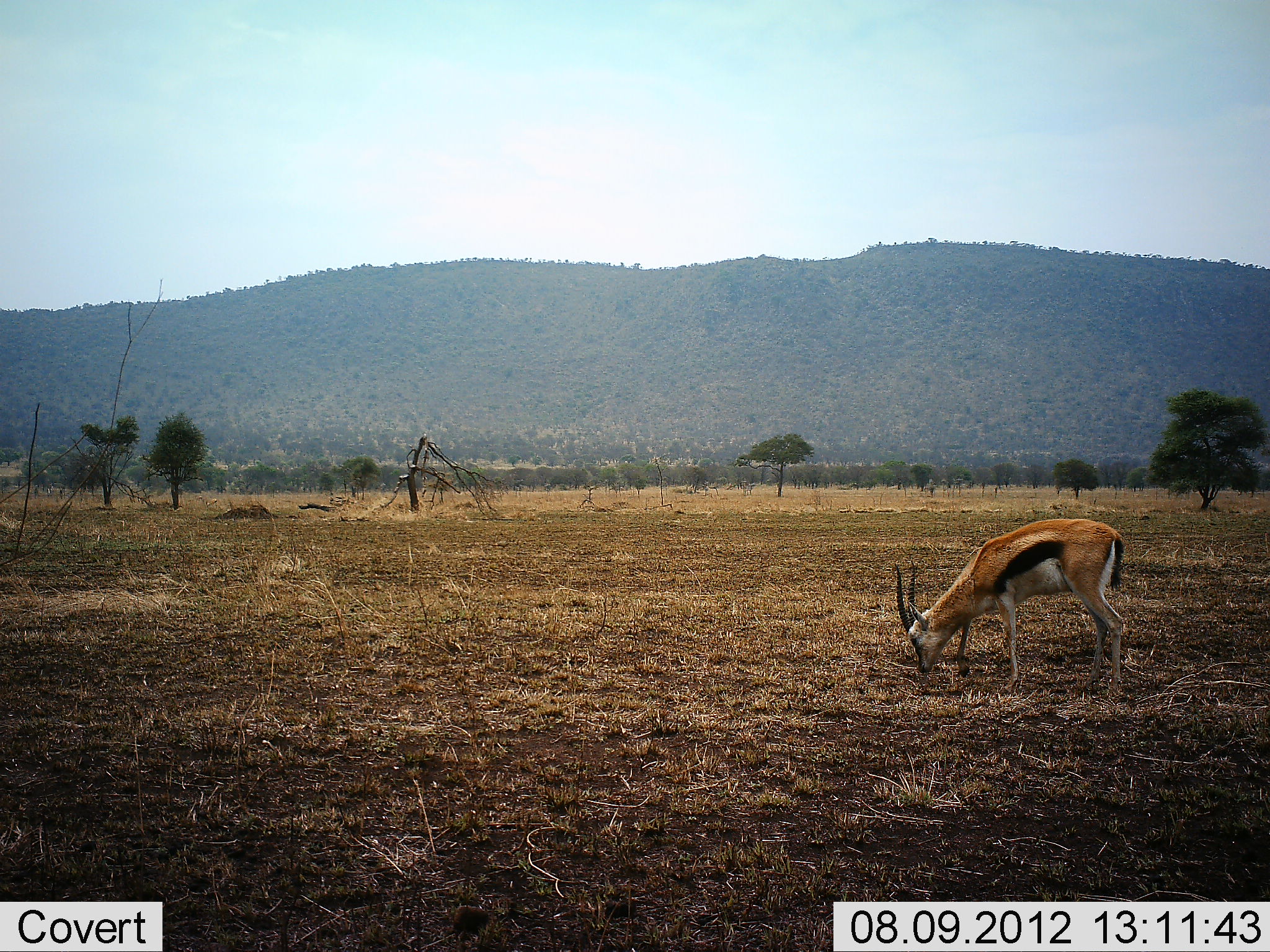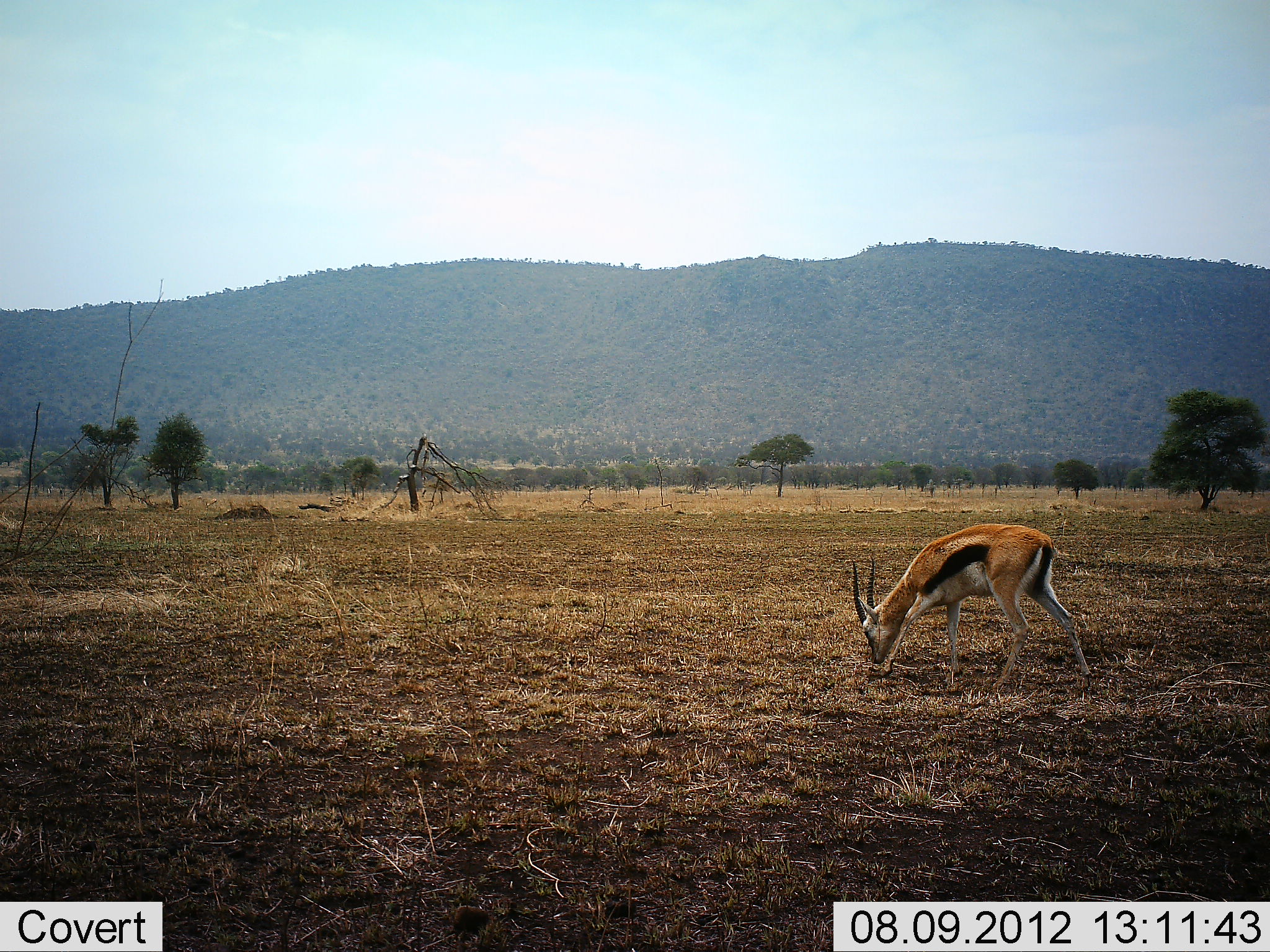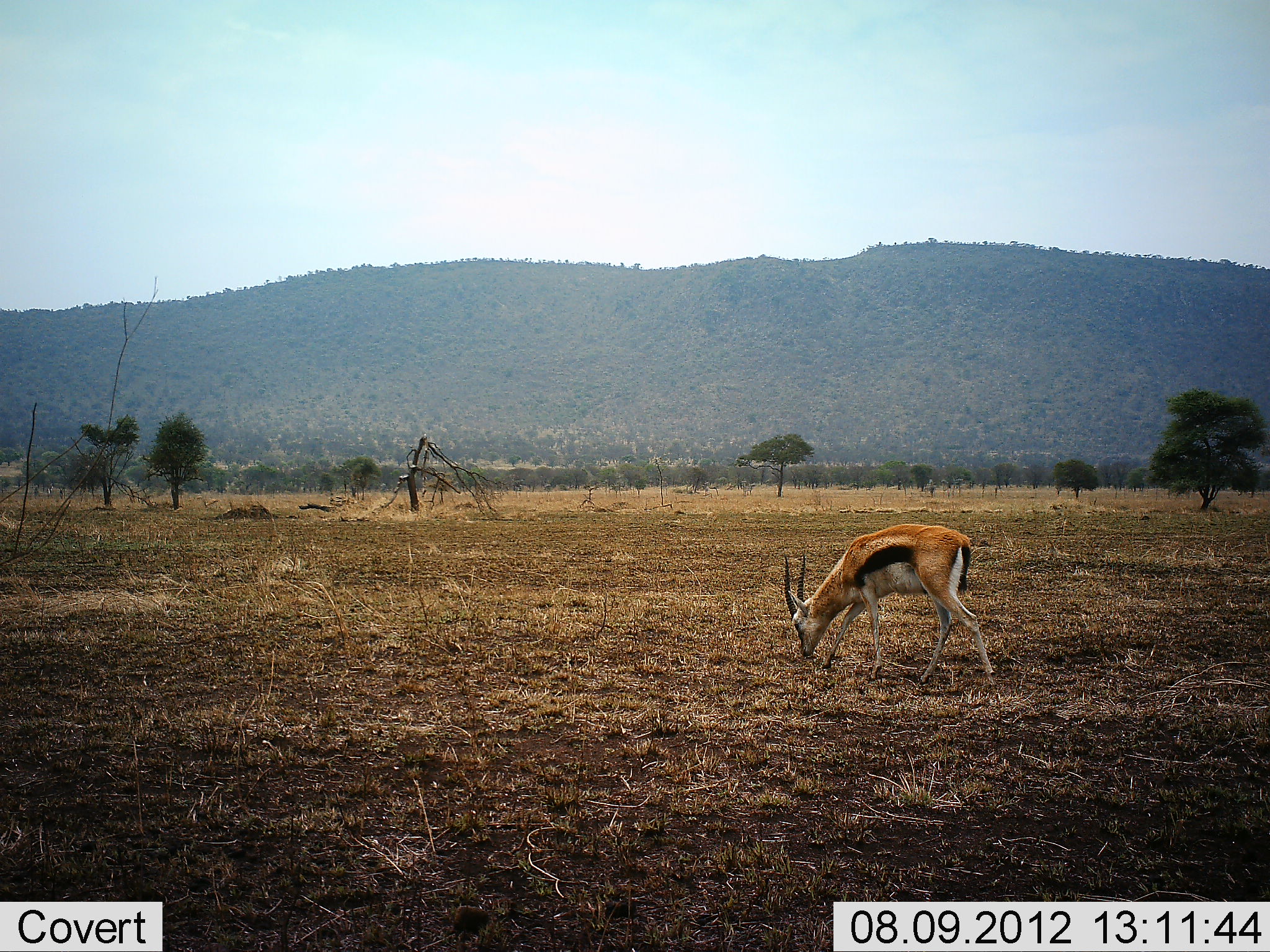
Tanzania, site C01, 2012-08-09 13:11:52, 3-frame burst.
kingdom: Animalia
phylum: Chordata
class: Mammalia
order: Artiodactyla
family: Bovidae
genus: Eudorcas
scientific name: Eudorcas thomsonii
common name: thomson's gazelle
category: gazellethomsons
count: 1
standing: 20%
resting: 0%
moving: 60%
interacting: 0%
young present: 0%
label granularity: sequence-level